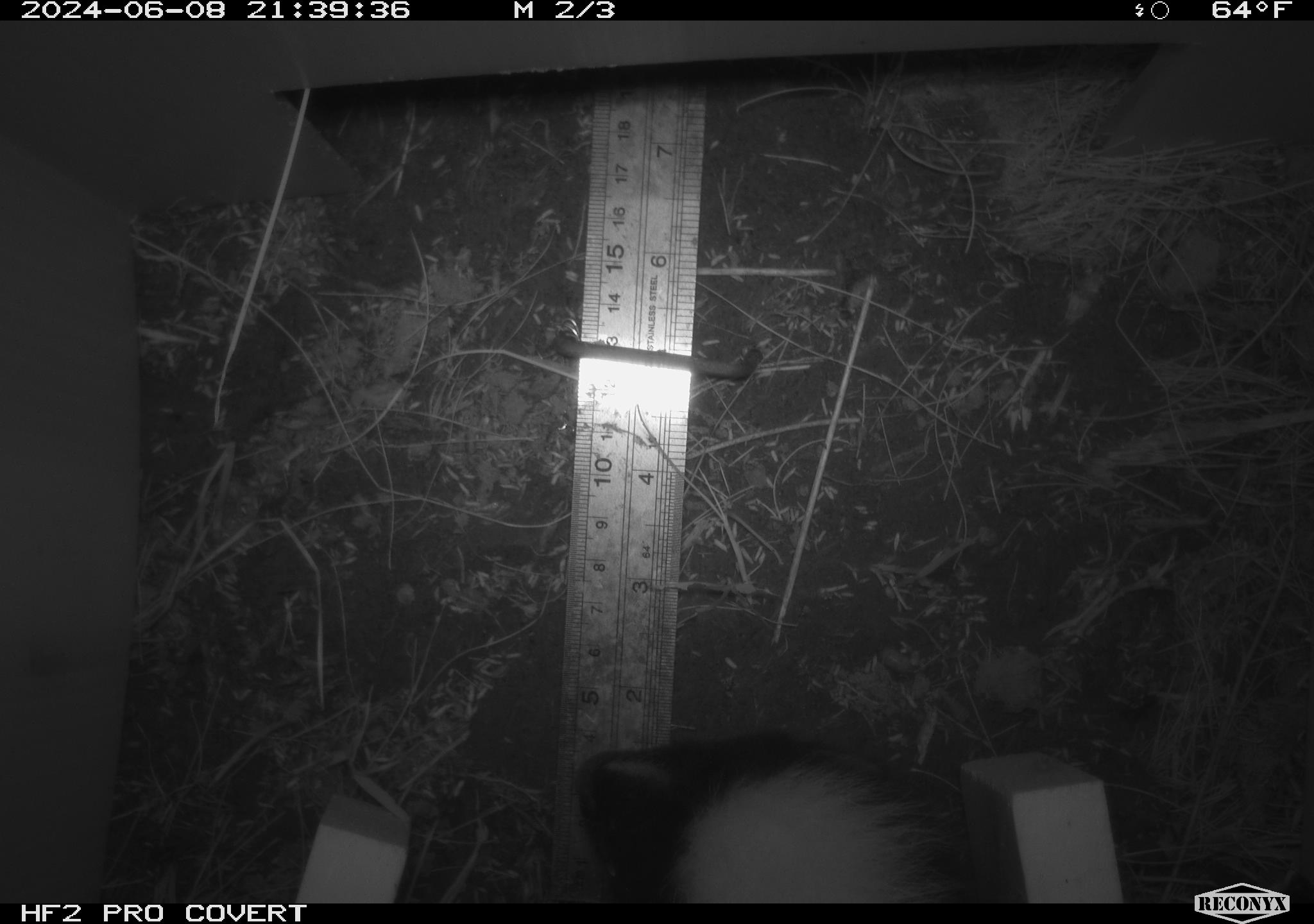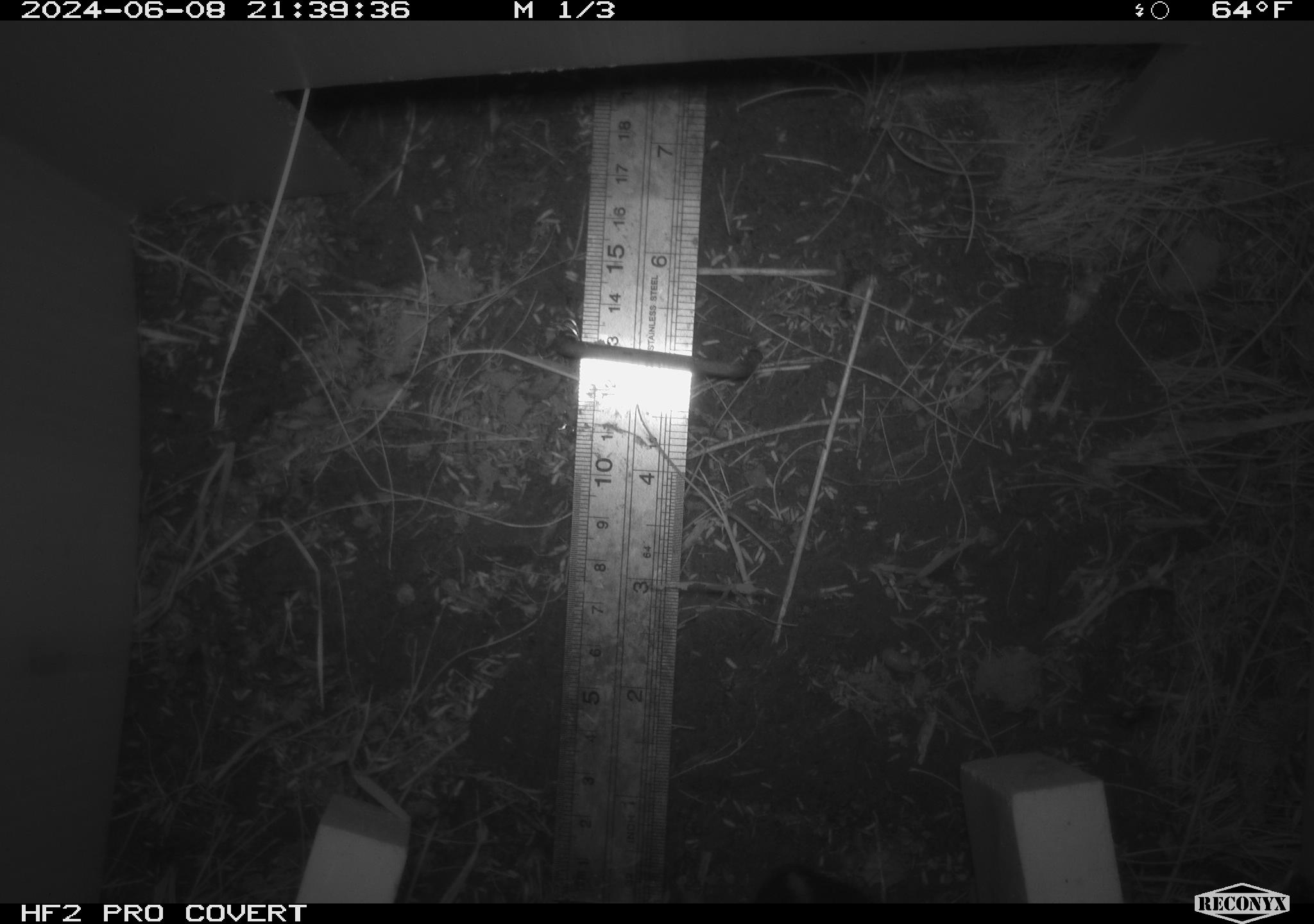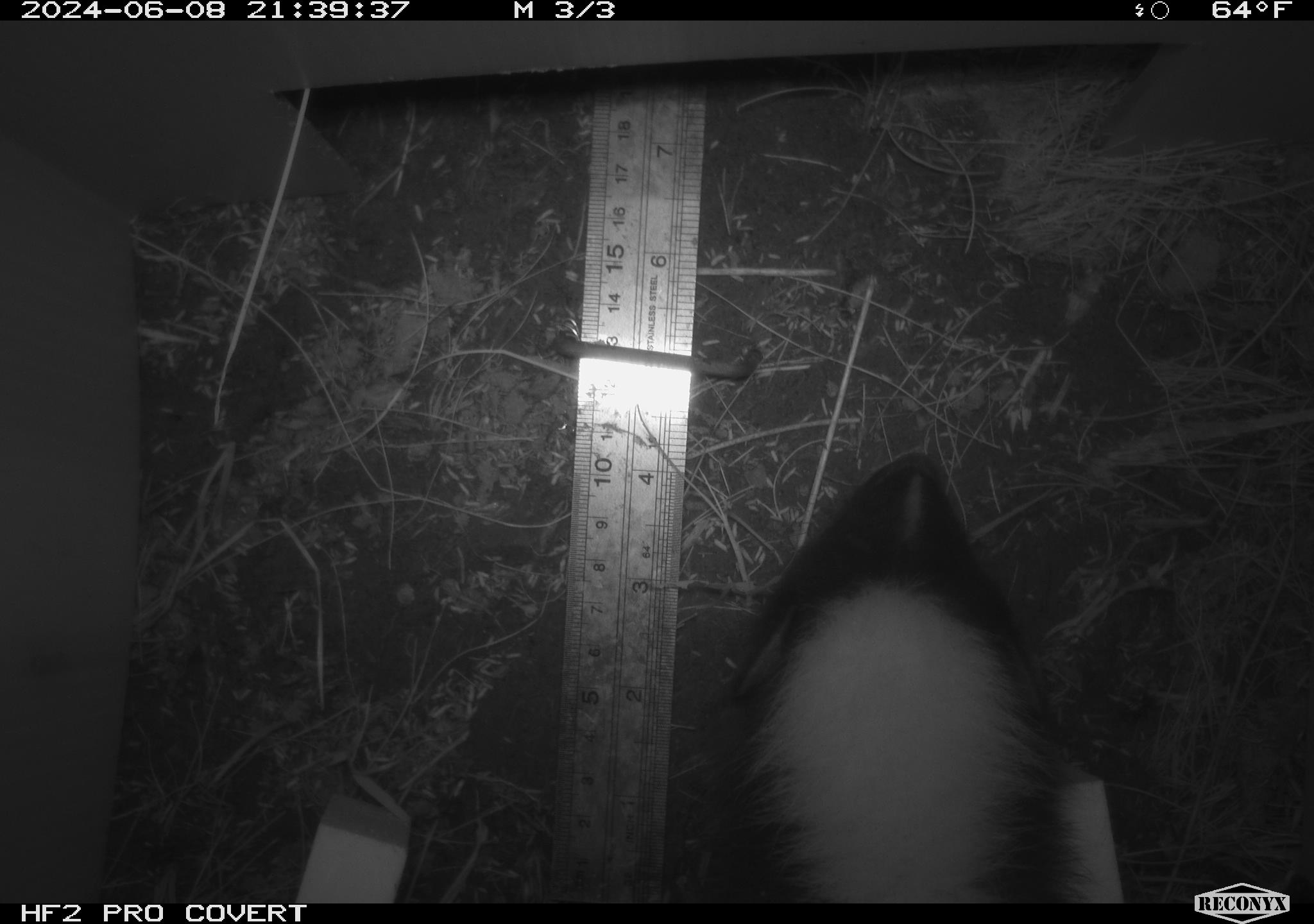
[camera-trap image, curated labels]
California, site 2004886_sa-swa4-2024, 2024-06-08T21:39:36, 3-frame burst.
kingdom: Animalia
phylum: Chordata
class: Mammalia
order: Carnivora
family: Mephitidae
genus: Mephitis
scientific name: Mephitis mephitis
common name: striped skunk